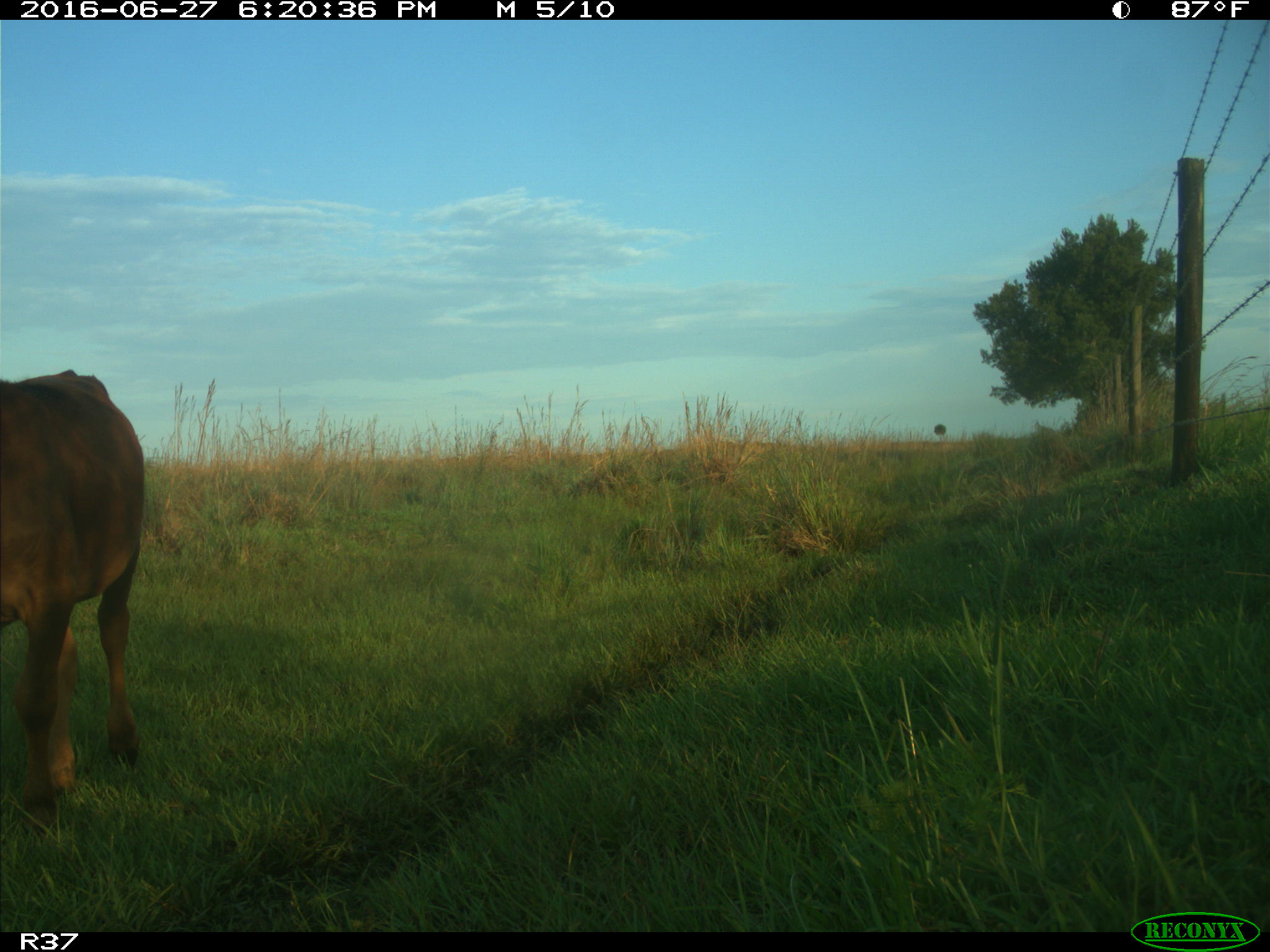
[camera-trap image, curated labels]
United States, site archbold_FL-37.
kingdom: Animalia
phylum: Chordata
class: Mammalia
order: Artiodactyla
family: Bovidae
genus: Bos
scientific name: Bos taurus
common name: domestic cow